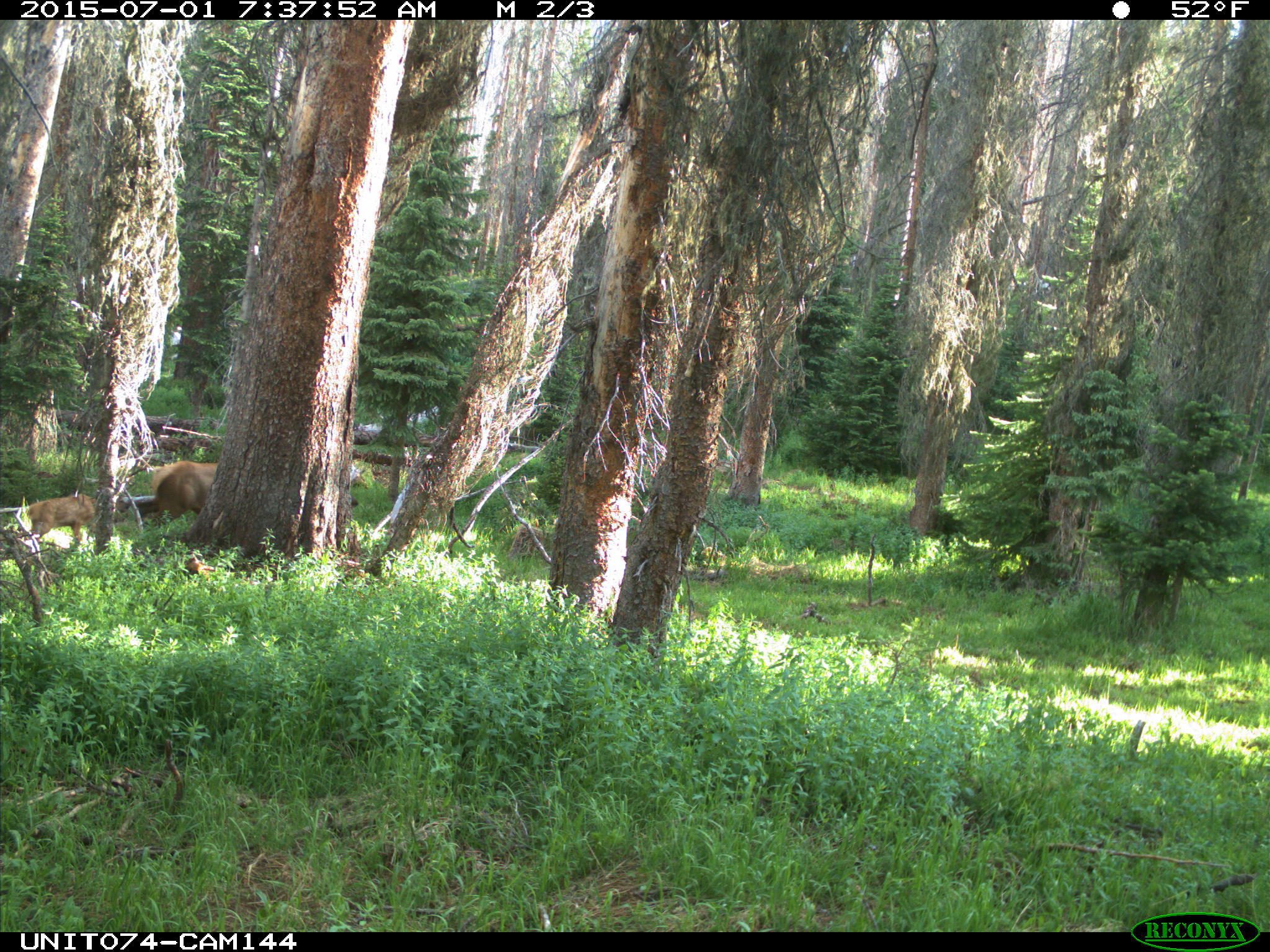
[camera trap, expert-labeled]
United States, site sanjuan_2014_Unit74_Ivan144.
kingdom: Animalia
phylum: Chordata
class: Mammalia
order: Artiodactyla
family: Cervidae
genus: Cervus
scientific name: Cervus elaphus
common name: red deer